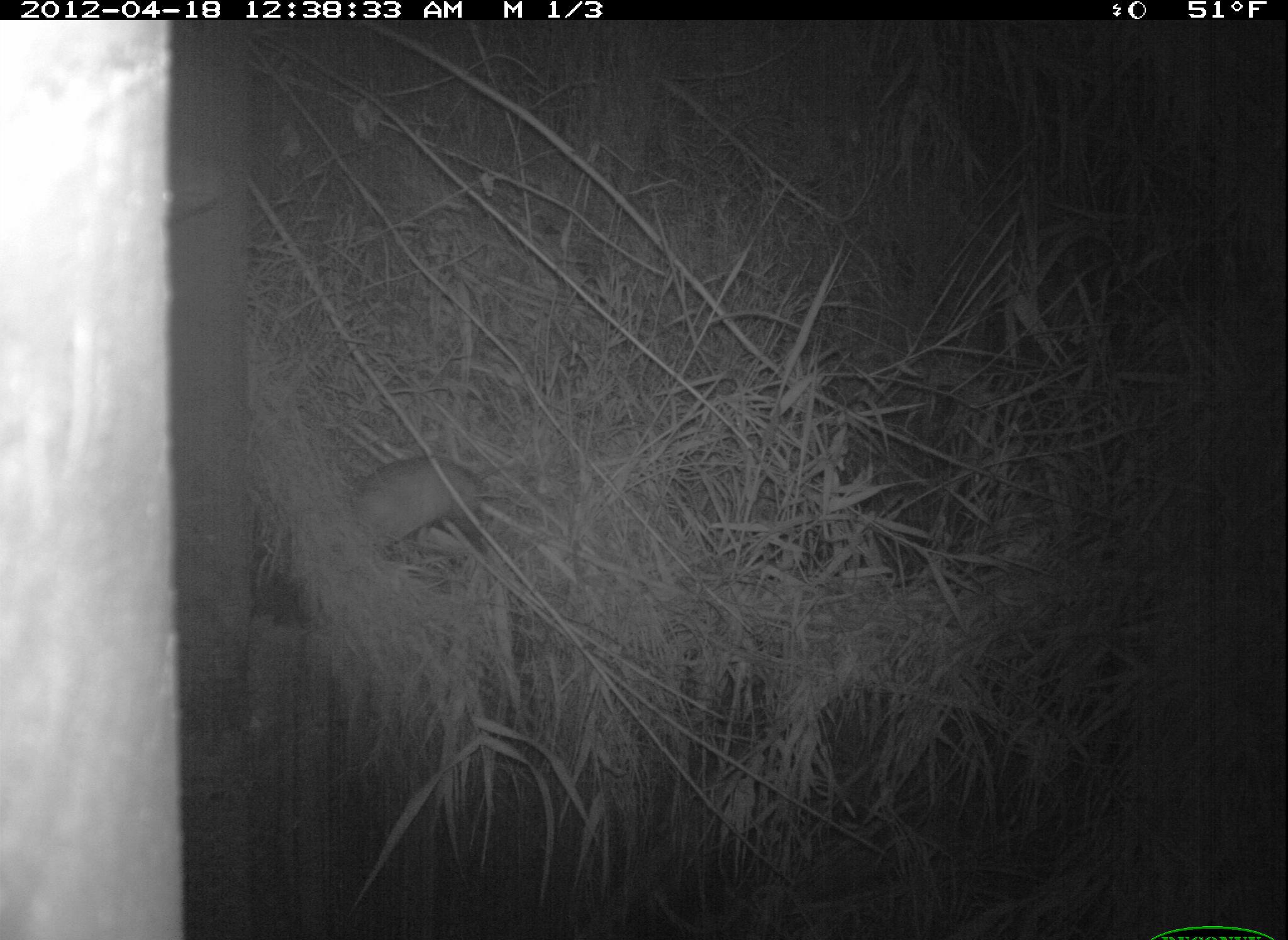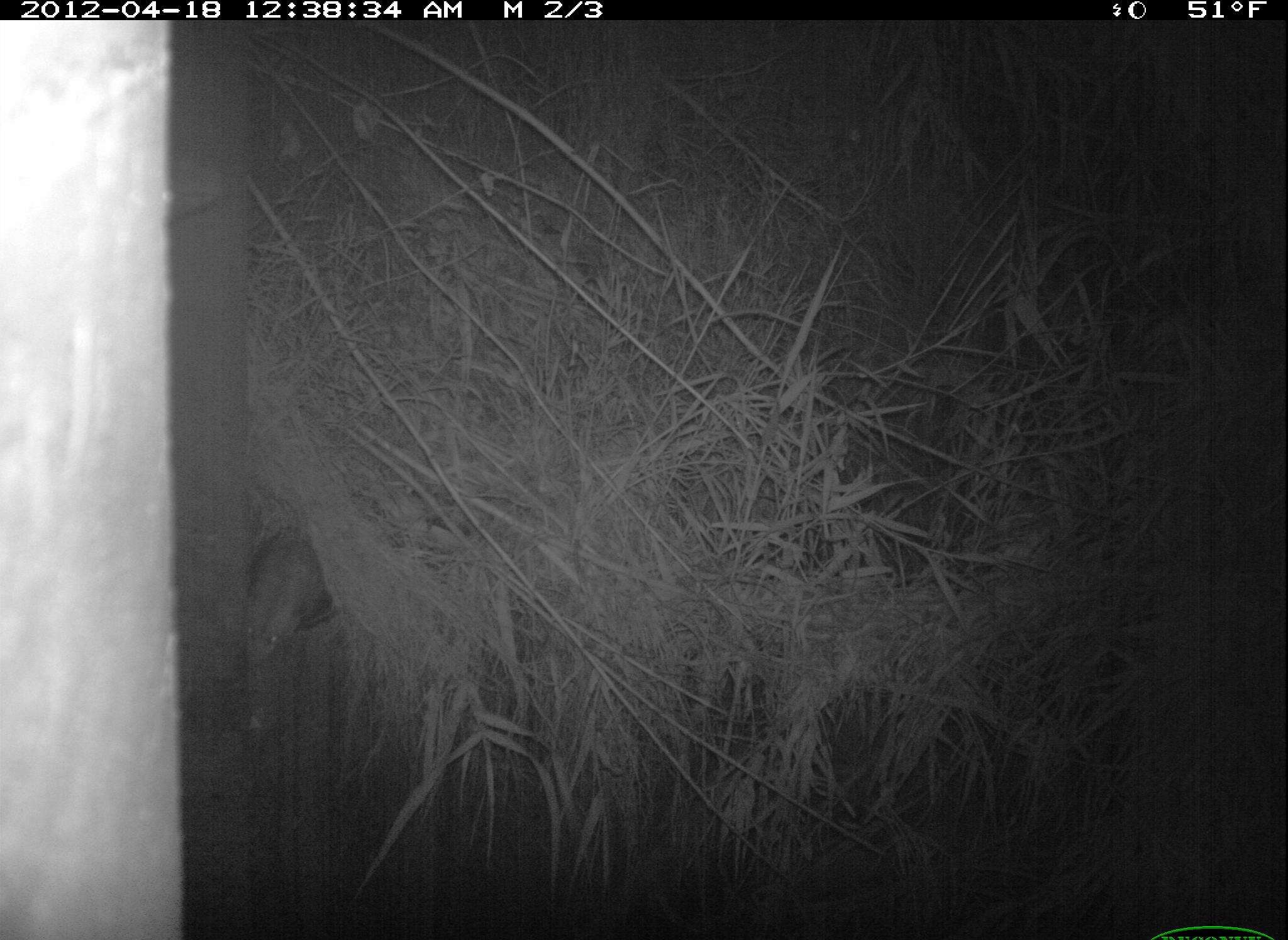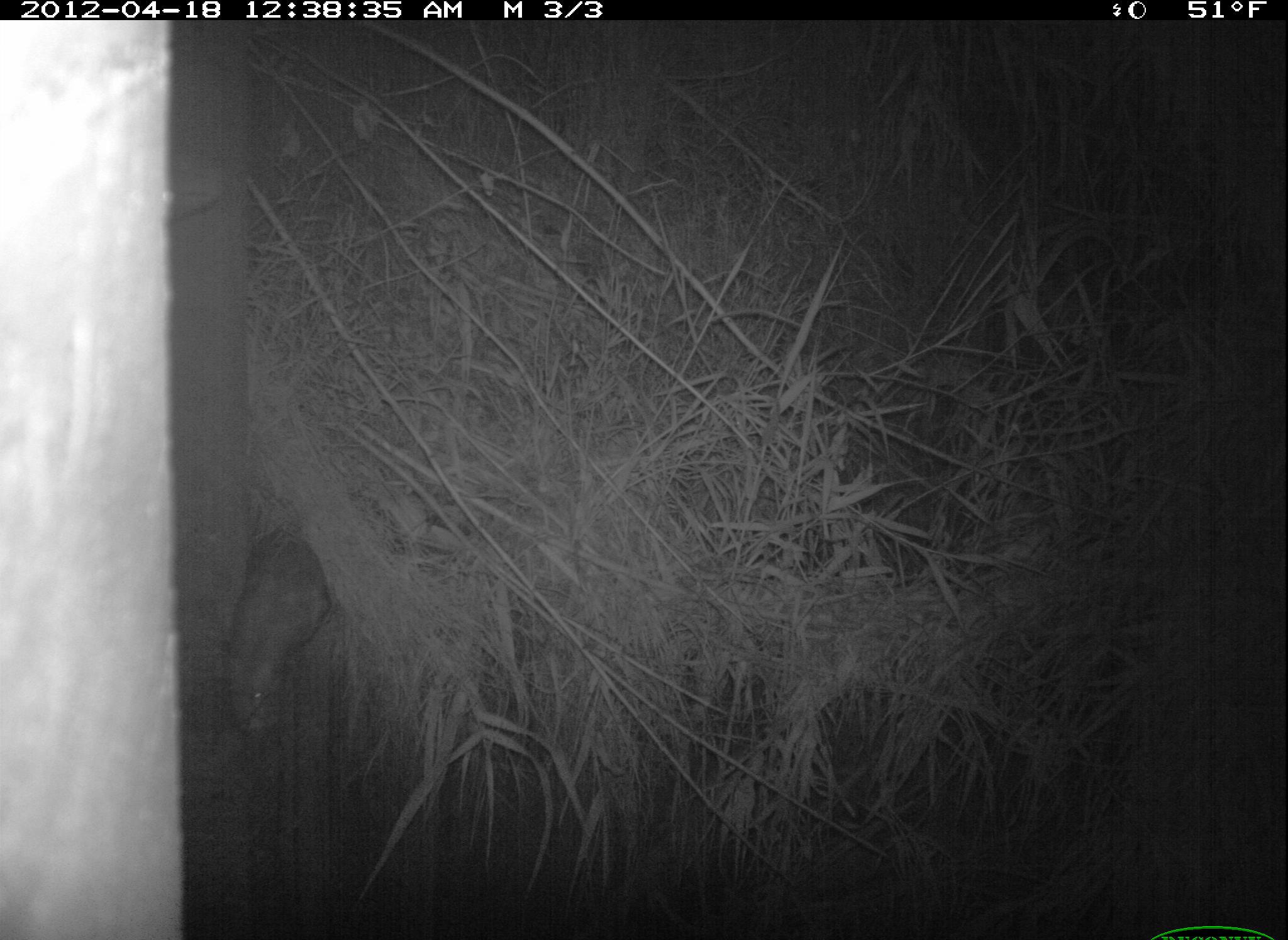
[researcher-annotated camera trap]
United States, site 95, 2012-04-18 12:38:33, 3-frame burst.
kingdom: Animalia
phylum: Chordata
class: Mammalia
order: Didelphimorphia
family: Didelphidae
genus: Didelphis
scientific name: Didelphis virginiana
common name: virginia opossum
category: opossum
Opossum (virginia opossum) (Didelphis virginiana).